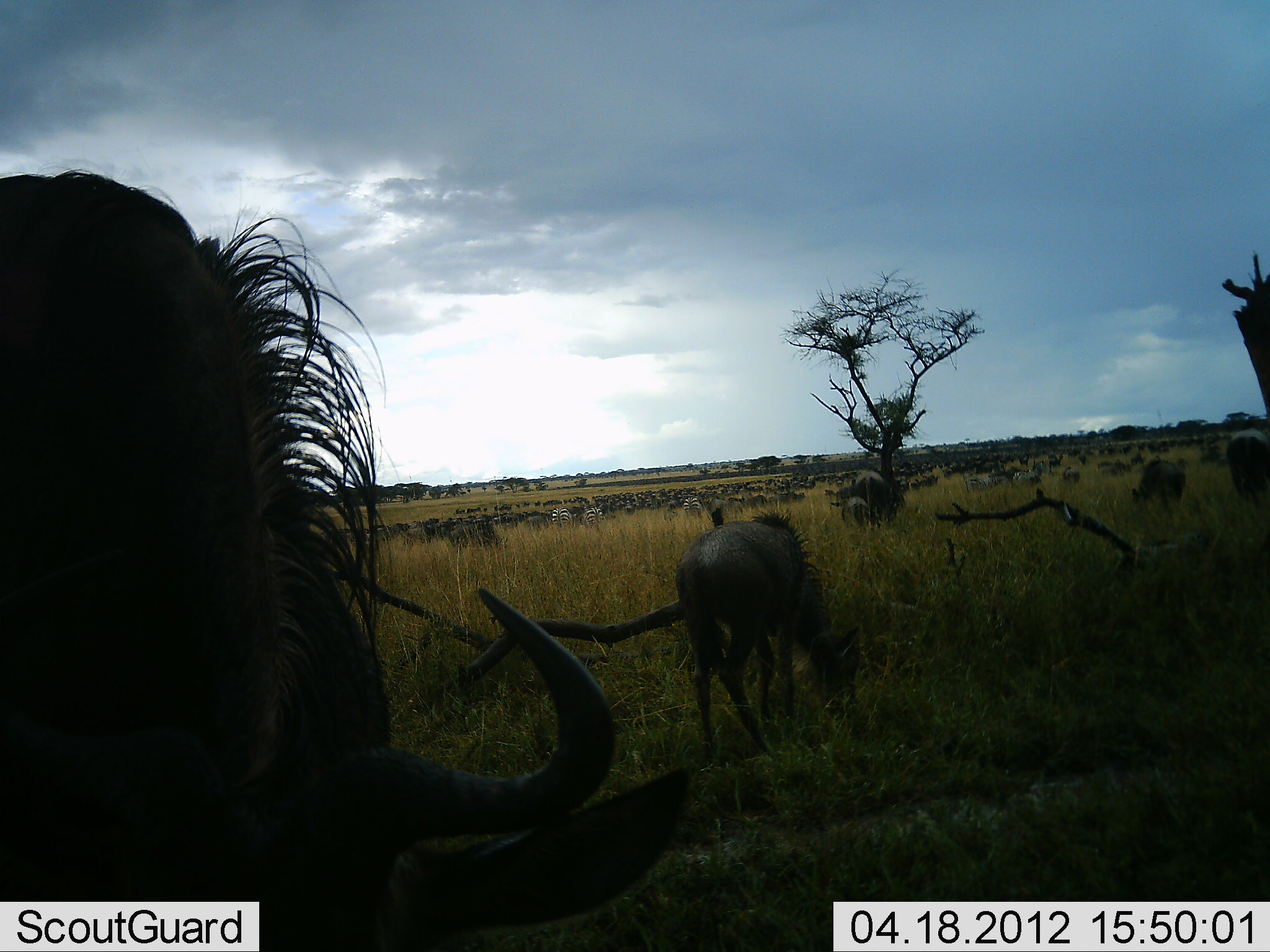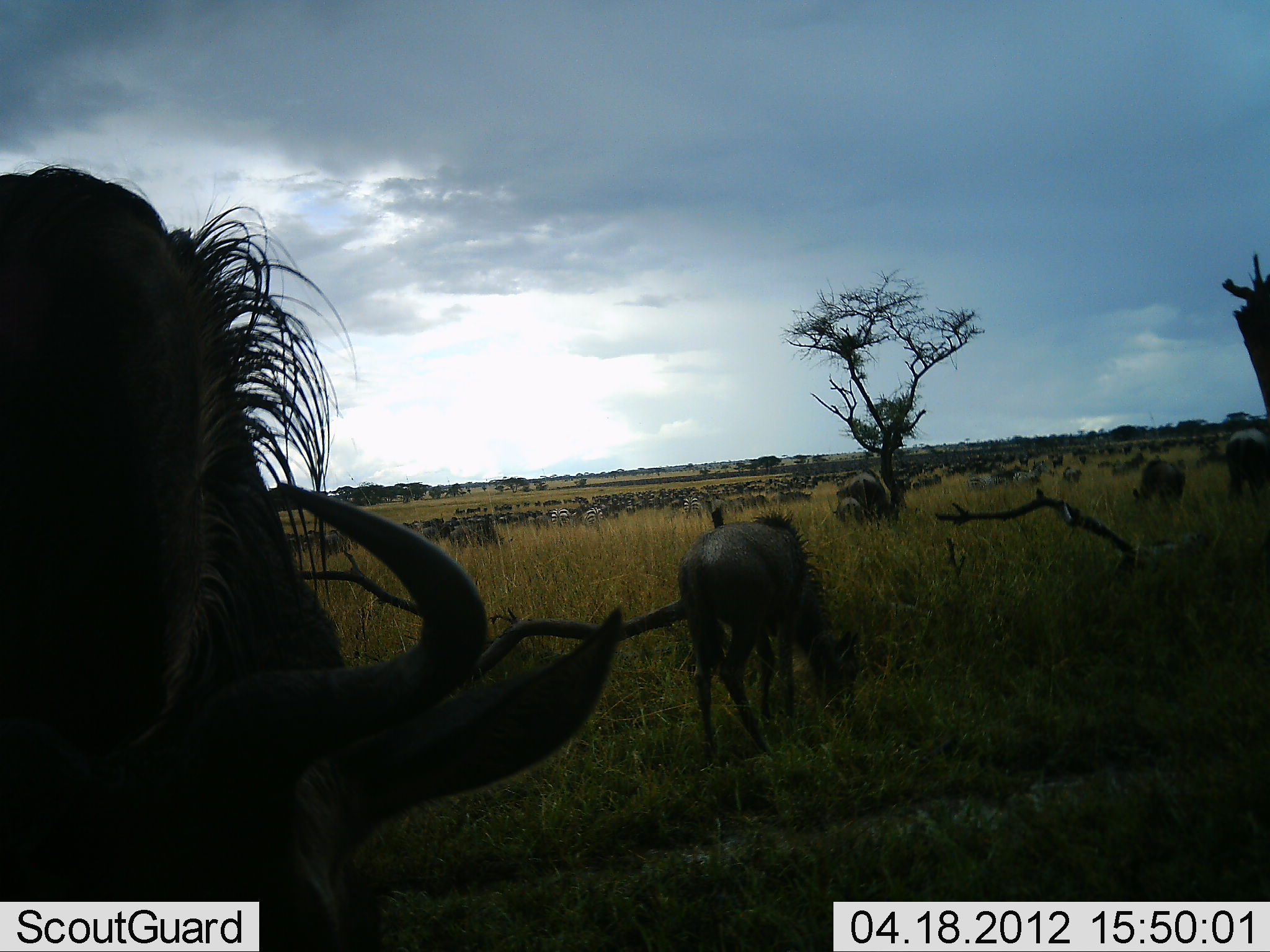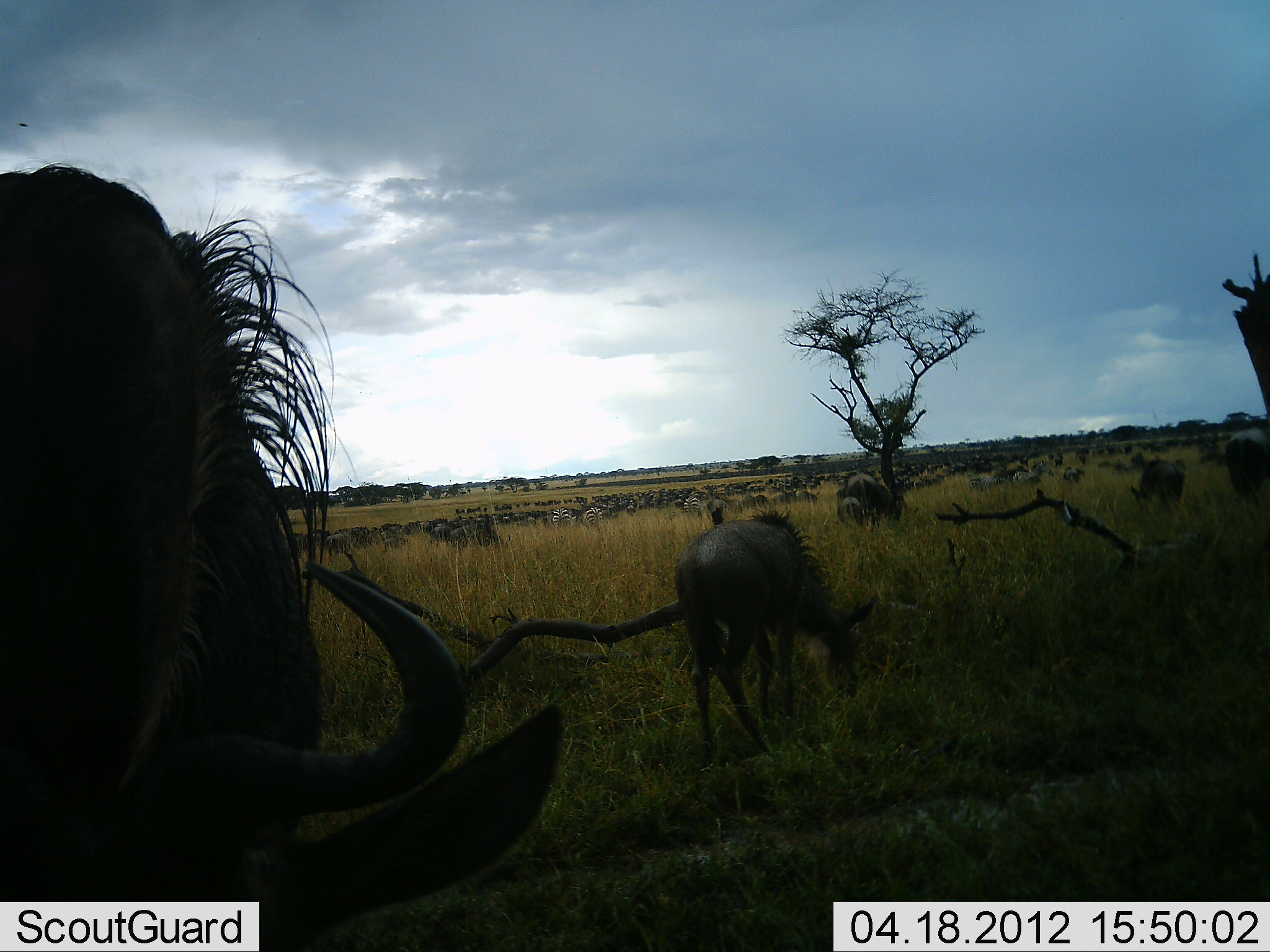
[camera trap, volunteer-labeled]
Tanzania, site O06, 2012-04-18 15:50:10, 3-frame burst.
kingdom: Animalia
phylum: Chordata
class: Mammalia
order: Artiodactyla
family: Bovidae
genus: Connochaetes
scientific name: Connochaetes taurinus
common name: blue wildebeest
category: wildebeest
Wildebeest (blue wildebeest) (Connochaetes taurinus), count 51+. Behavior (volunteer vote fractions): standing 52%, resting 0%, moving 52%, interacting 0%. Young present (vote fraction): 24%. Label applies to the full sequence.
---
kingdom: Animalia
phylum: Chordata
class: Mammalia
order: Perissodactyla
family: Equidae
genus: Equus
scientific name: Equus quagga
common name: plains zebra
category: zebra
Zebra (plains zebra) (Equus quagga), count 5. Behavior (volunteer vote fractions): standing 45%, resting 0%, moving 18%, interacting 0%. Young present (vote fraction): 0%. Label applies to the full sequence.